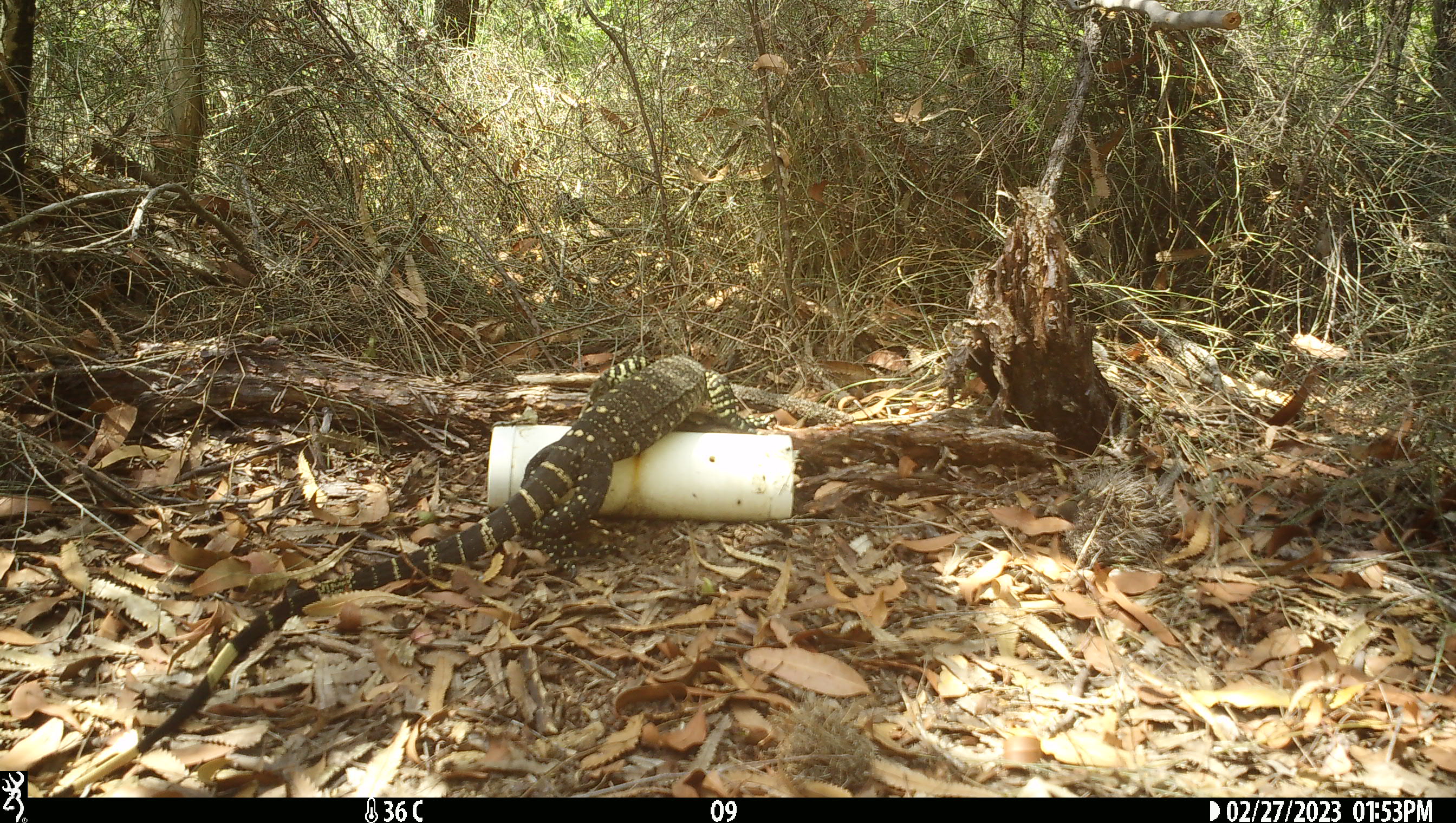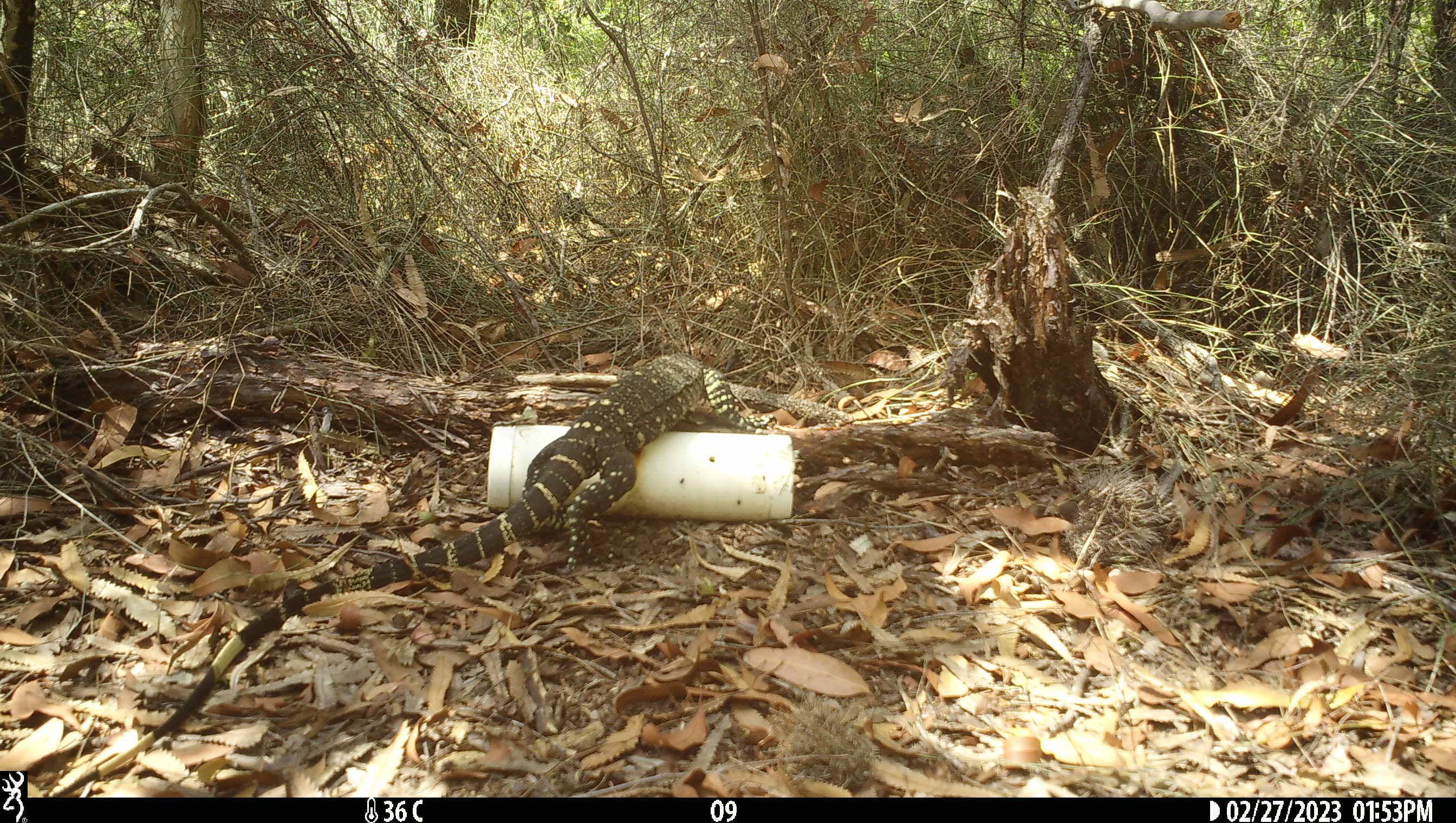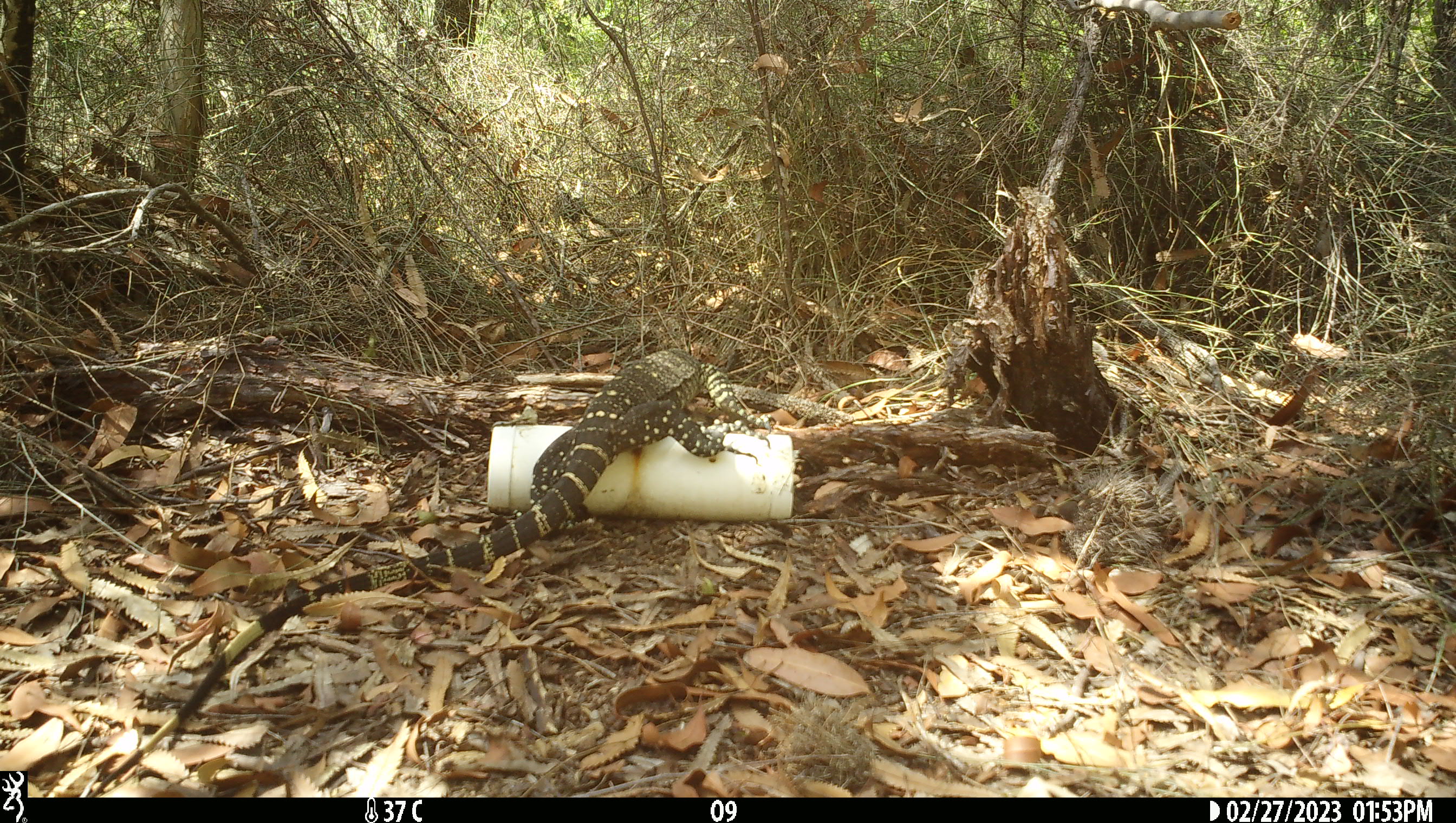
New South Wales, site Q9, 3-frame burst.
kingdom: Animalia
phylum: Chordata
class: Reptilia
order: Squamata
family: Varanidae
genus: Varanus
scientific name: Varanus varius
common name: lace monitor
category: goanna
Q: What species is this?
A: Goanna (lace monitor) (Varanus varius).